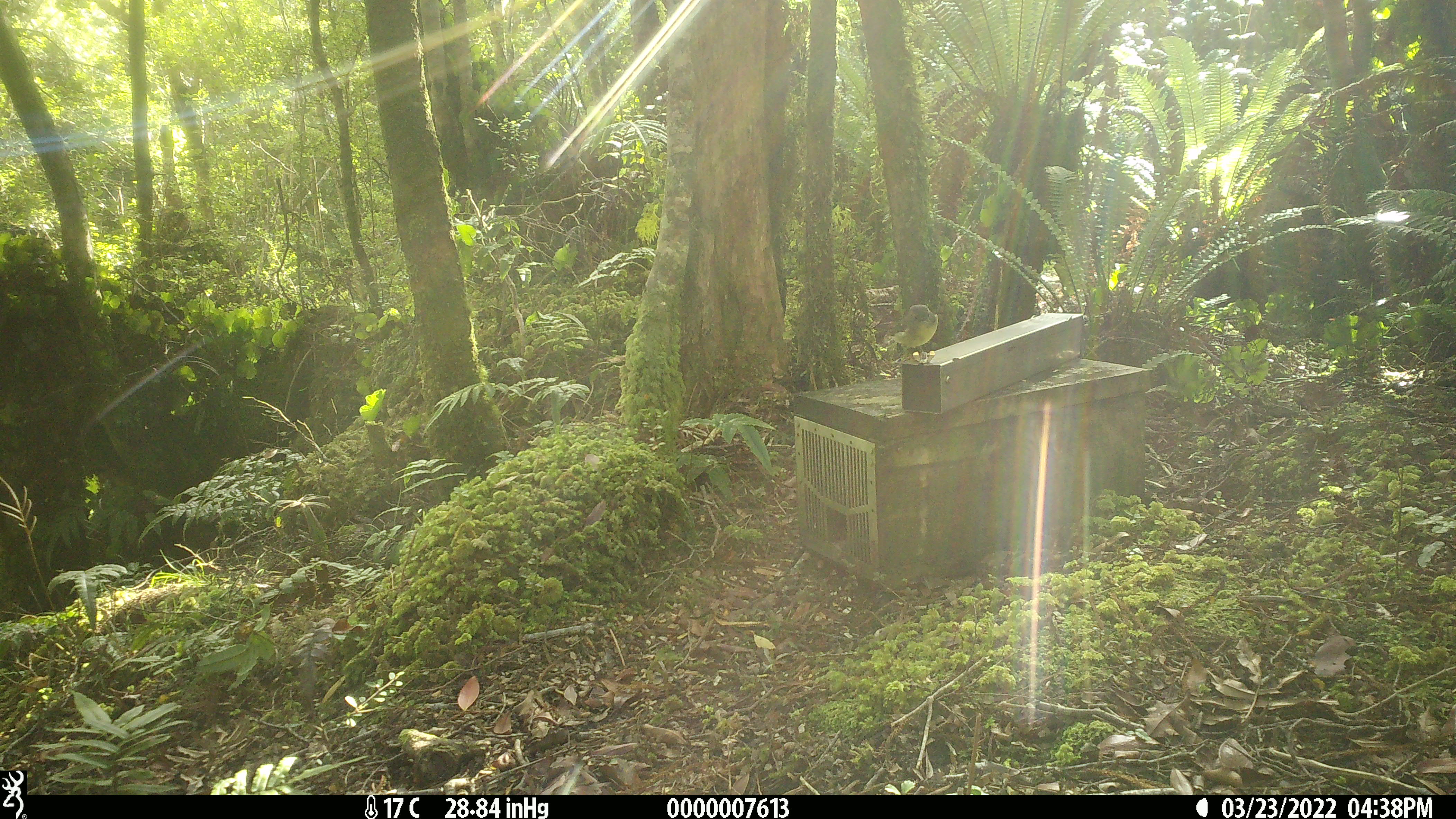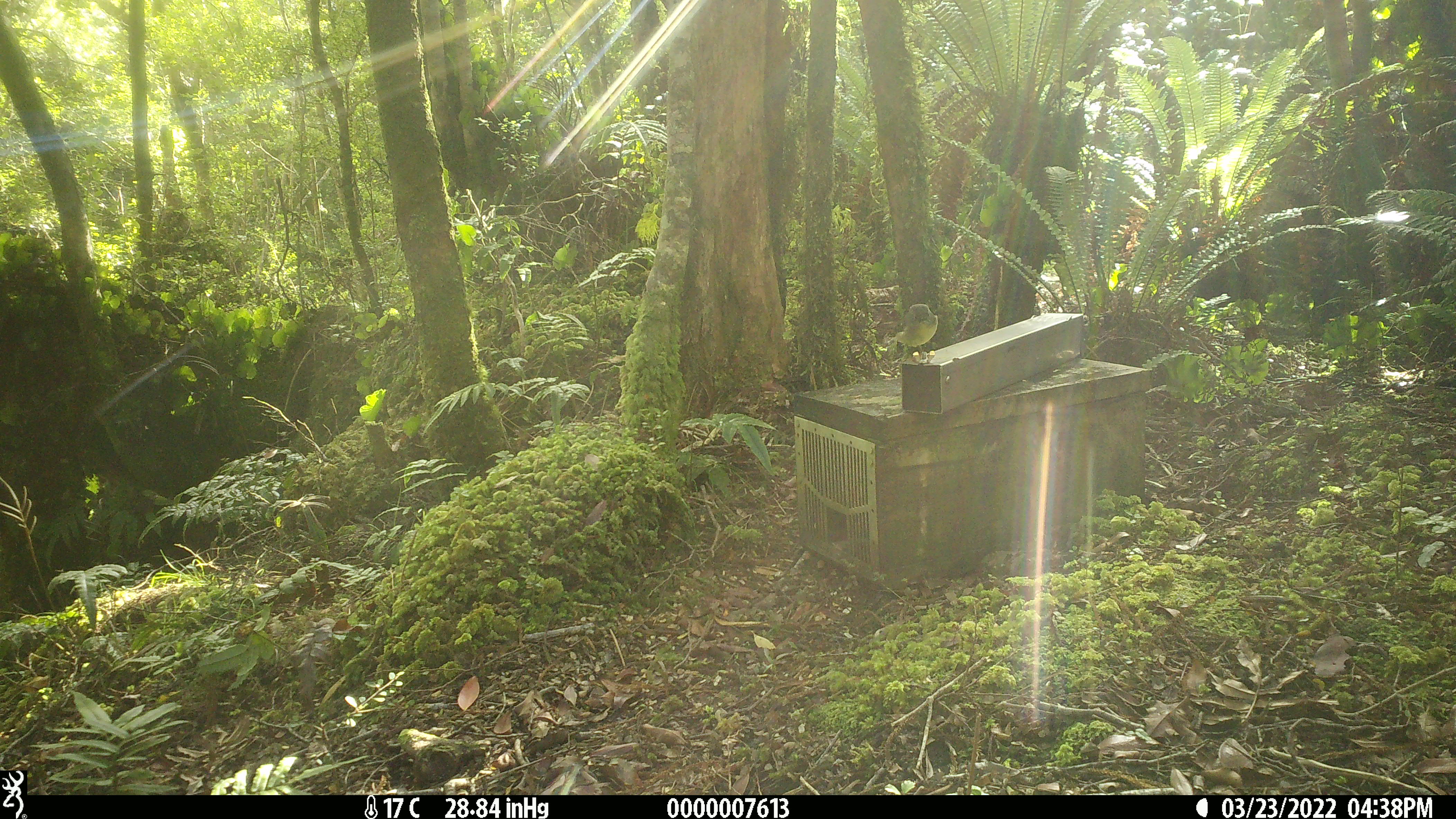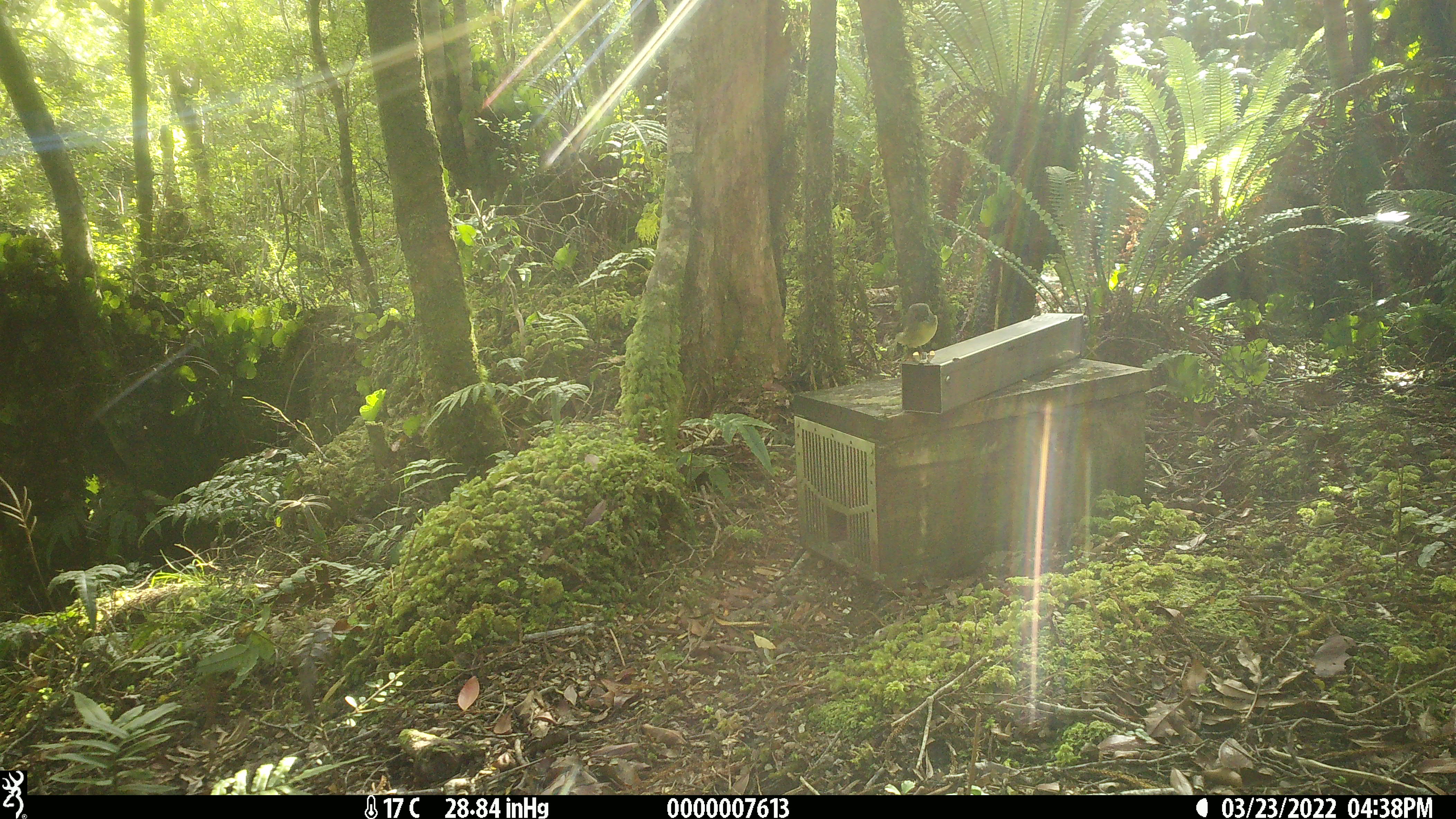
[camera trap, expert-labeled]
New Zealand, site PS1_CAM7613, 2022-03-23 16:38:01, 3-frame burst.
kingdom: Animalia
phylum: Chordata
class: Aves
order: Passeriformes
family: Petroicidae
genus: Petroica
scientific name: Petroica macrocephala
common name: tomtit